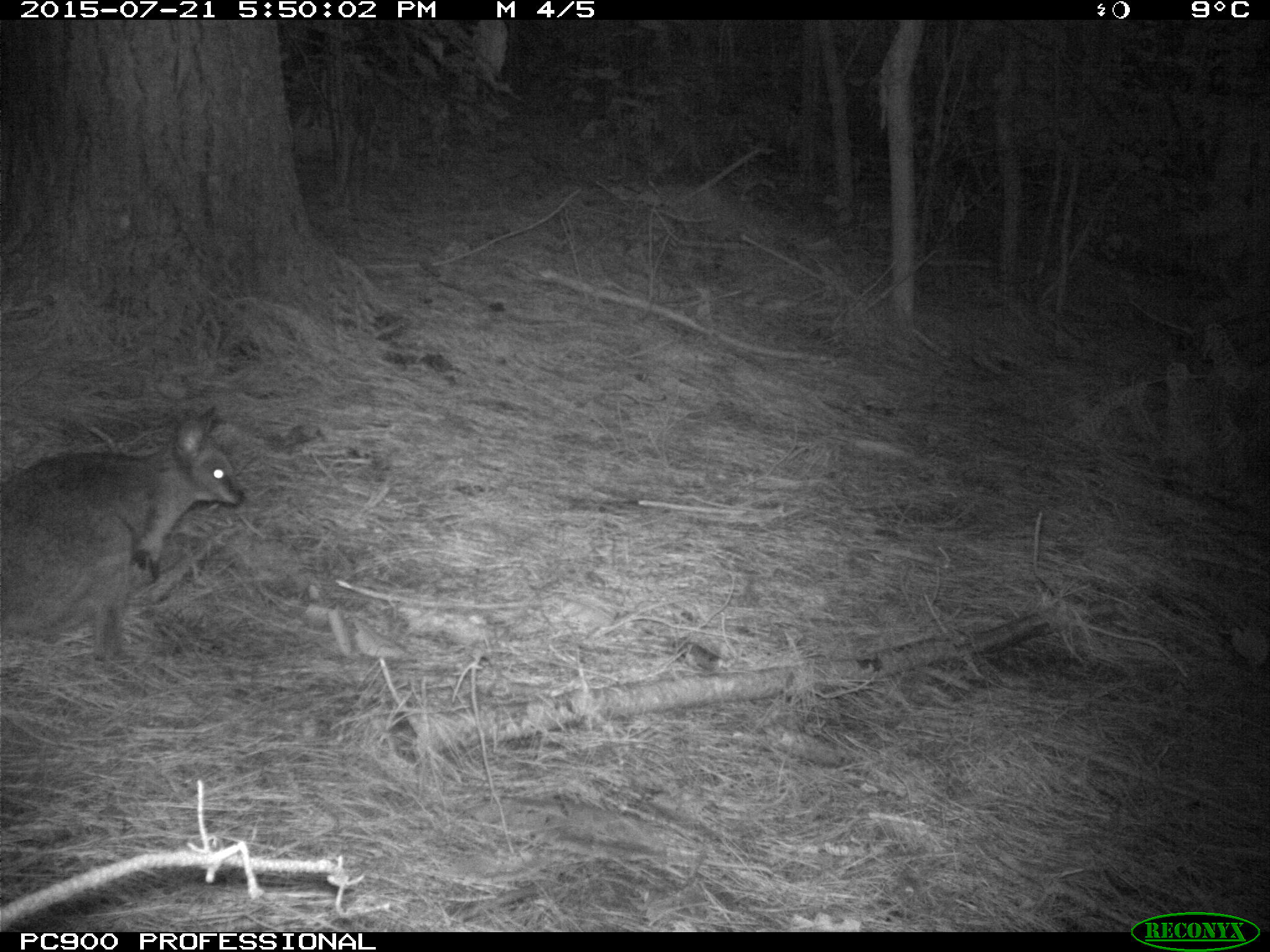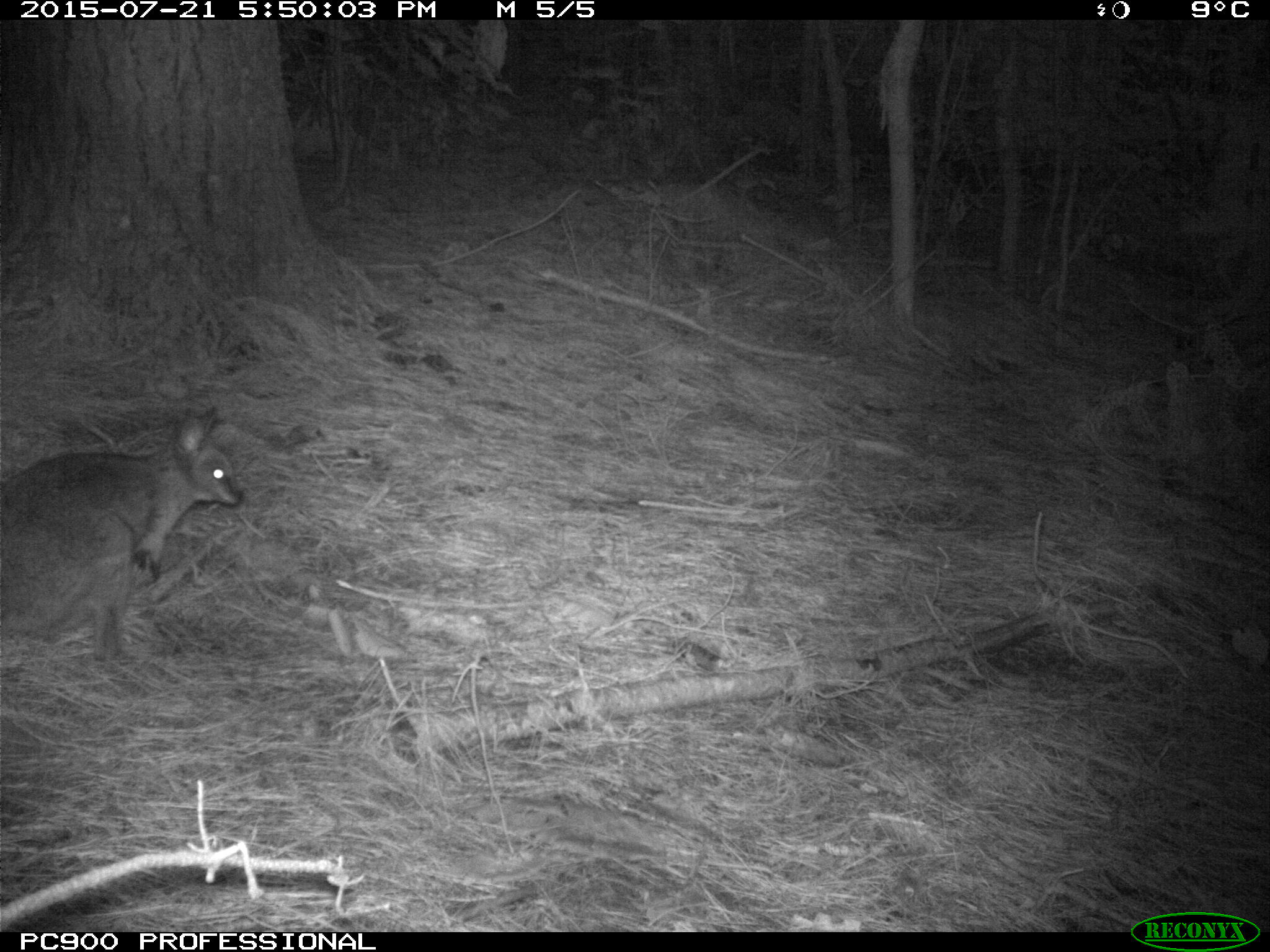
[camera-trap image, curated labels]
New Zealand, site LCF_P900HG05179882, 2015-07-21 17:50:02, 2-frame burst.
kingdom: Animalia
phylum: Chordata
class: Mammalia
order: Diprotodontia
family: Macropodidae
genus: Notamacropus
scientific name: Notamacropus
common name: wallaby